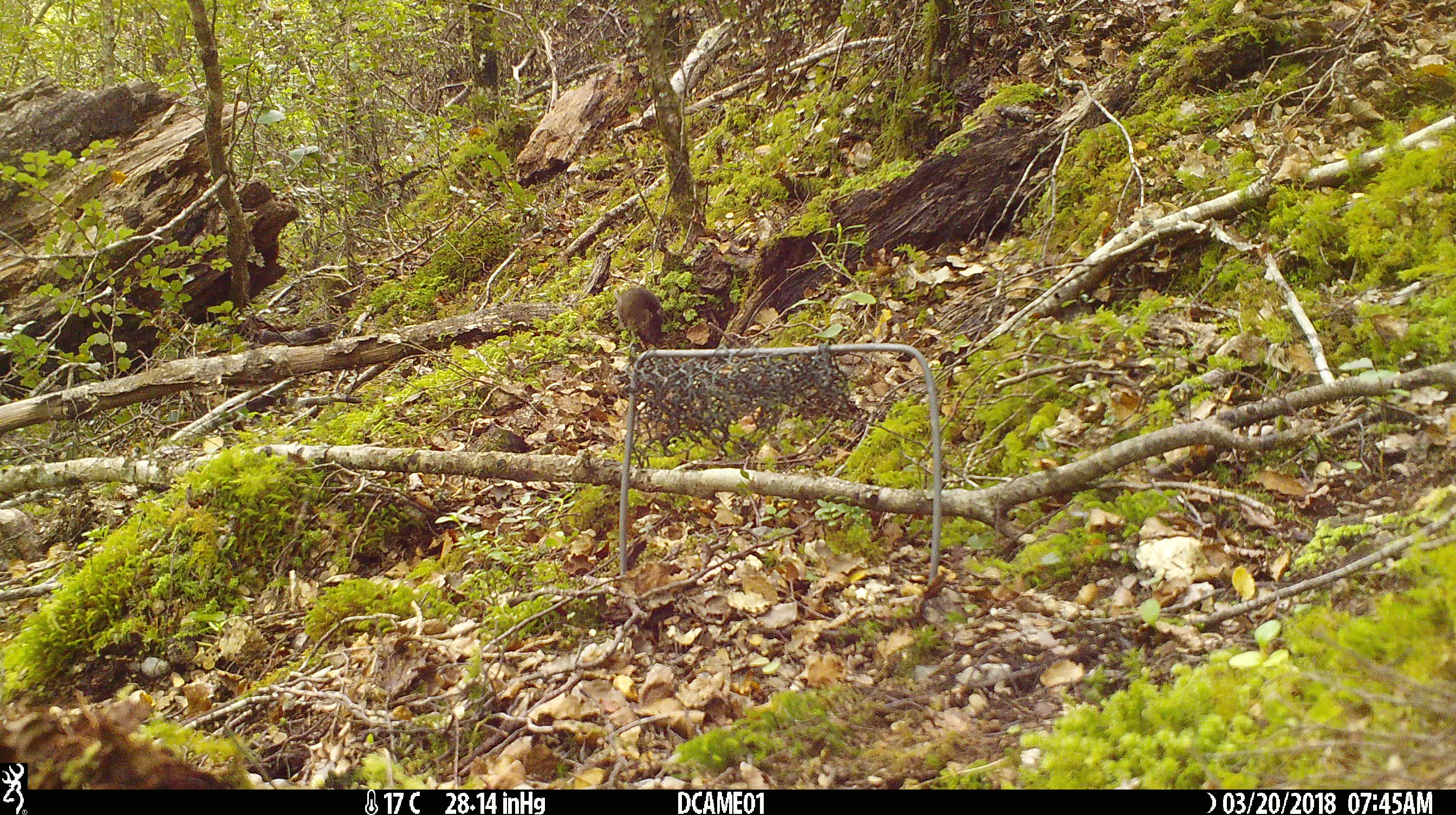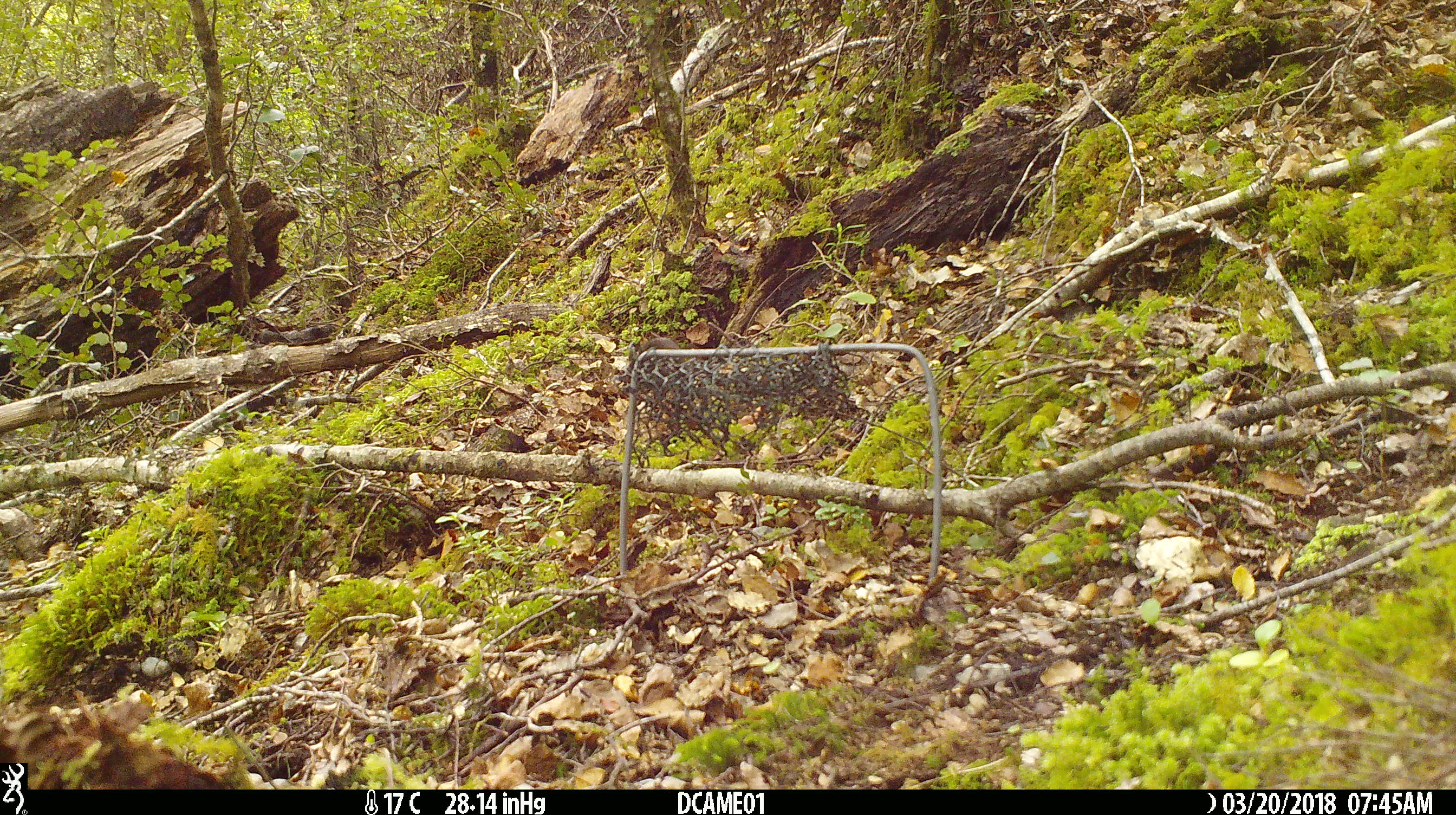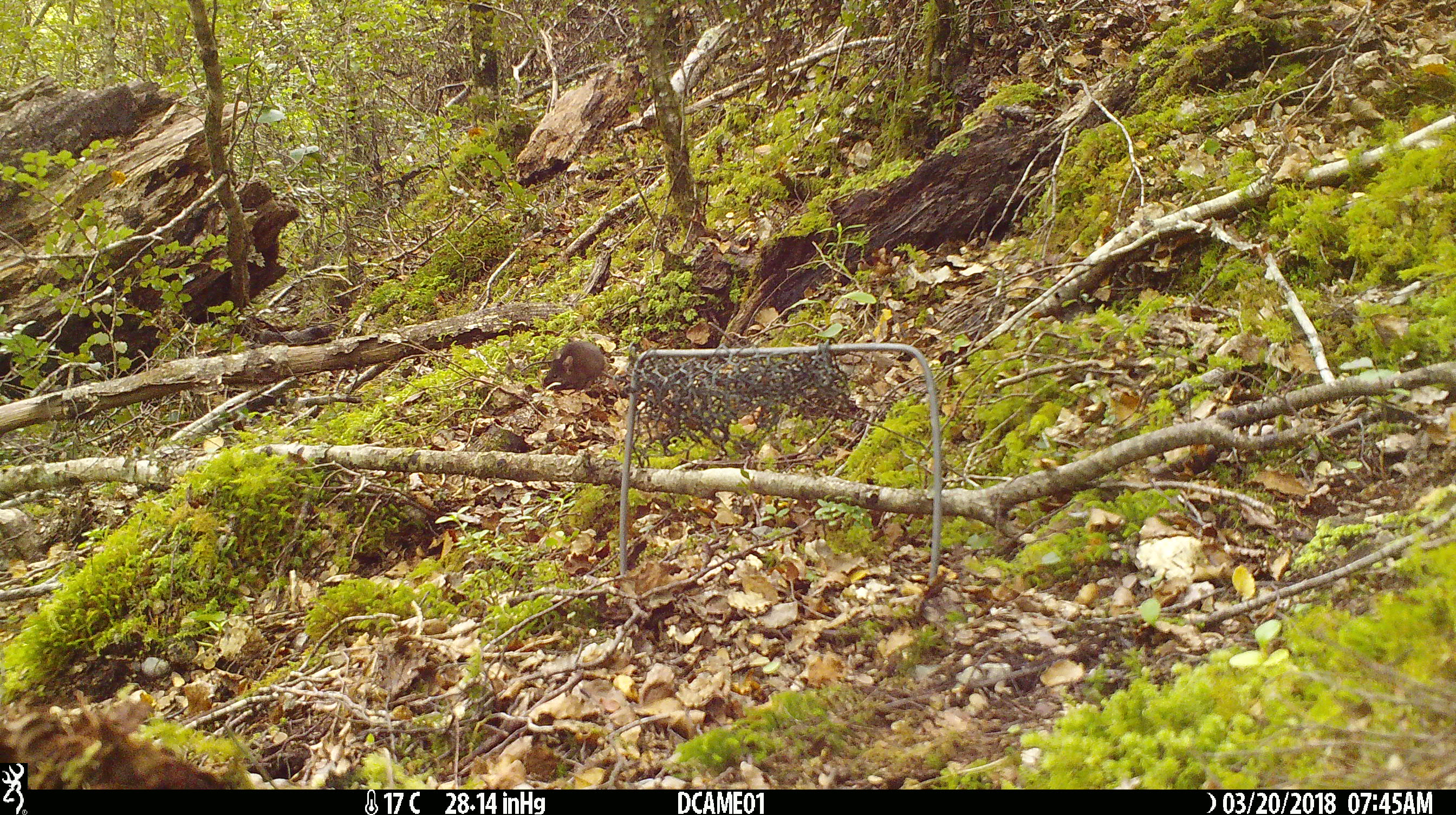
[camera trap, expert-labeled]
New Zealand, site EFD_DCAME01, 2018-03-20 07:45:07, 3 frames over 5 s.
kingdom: Animalia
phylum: Chordata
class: Mammalia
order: Rodentia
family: Muridae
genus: Mus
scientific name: Mus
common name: mouse